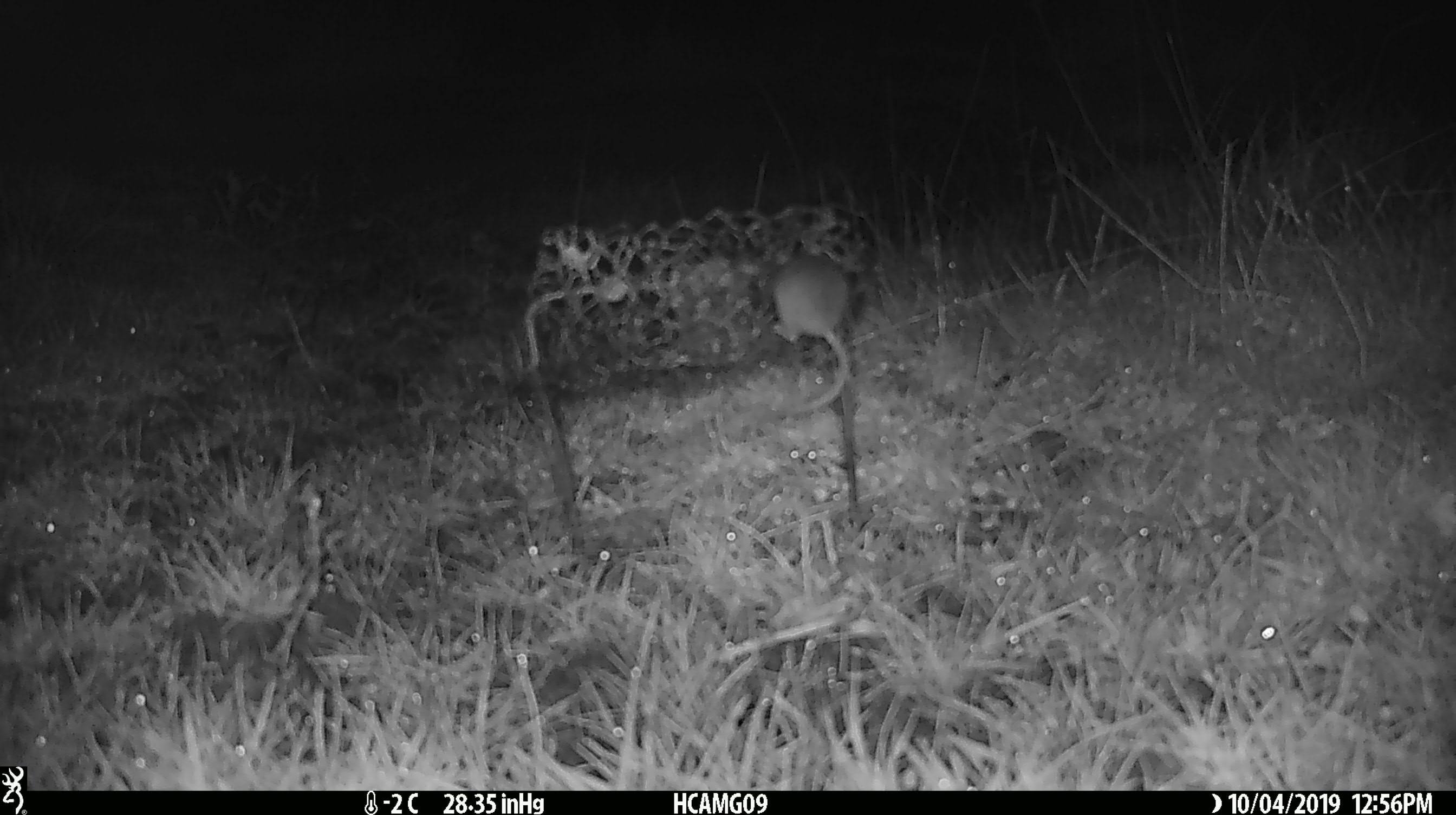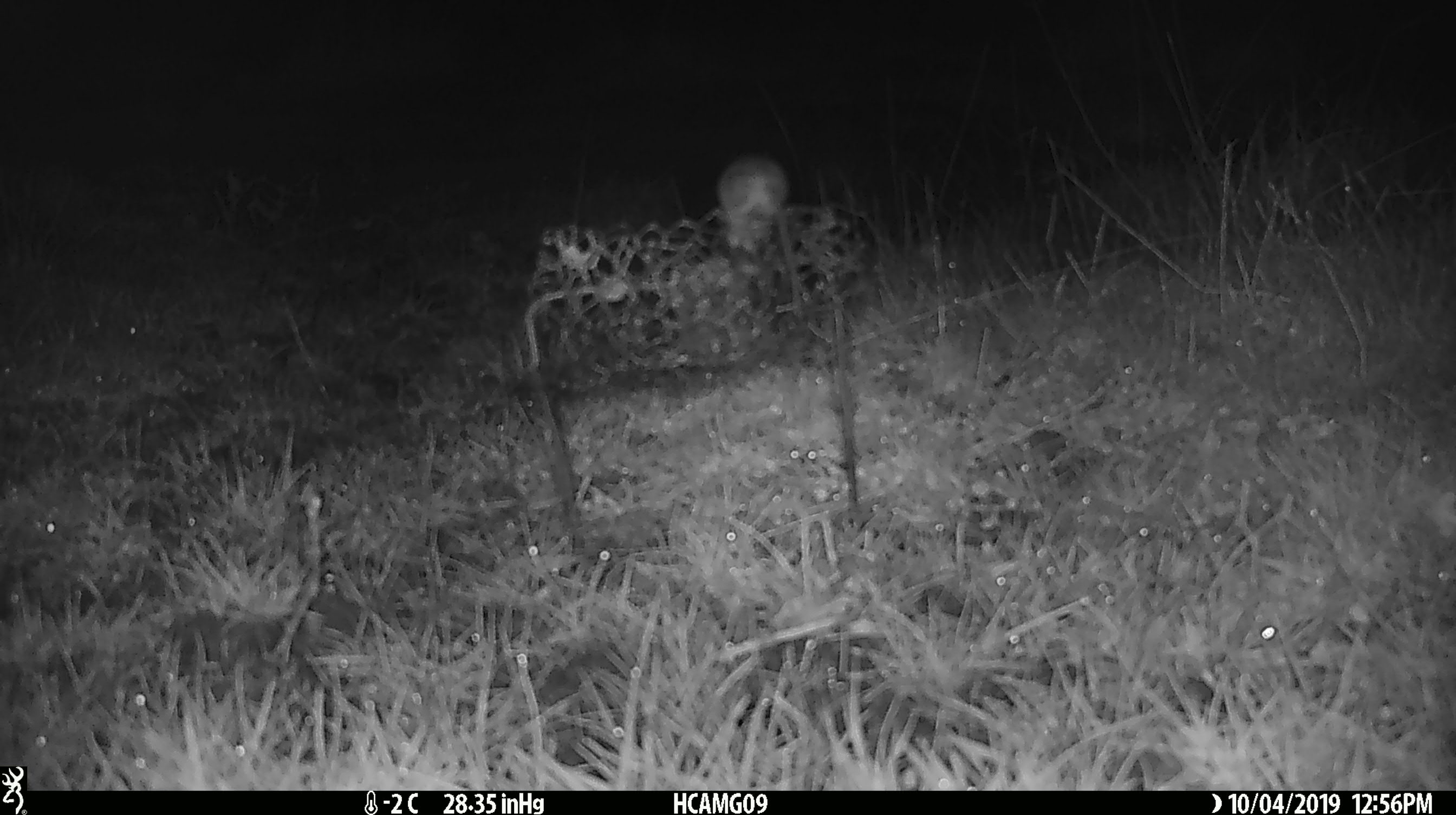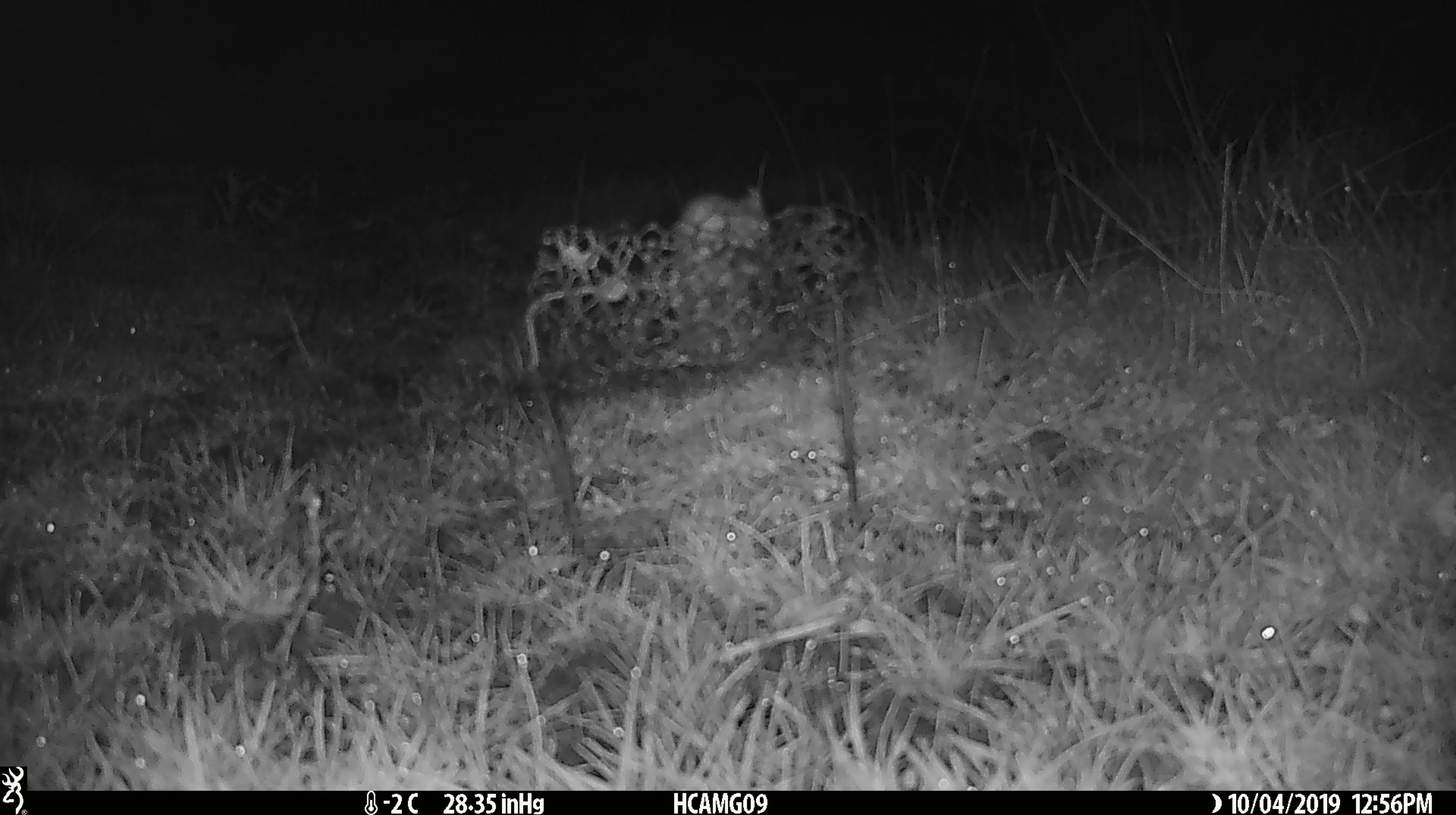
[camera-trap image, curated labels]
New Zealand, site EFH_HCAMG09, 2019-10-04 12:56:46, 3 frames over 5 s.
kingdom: Animalia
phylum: Chordata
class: Mammalia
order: Rodentia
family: Muridae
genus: Mus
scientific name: Mus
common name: mouse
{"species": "mouse (Mus)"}